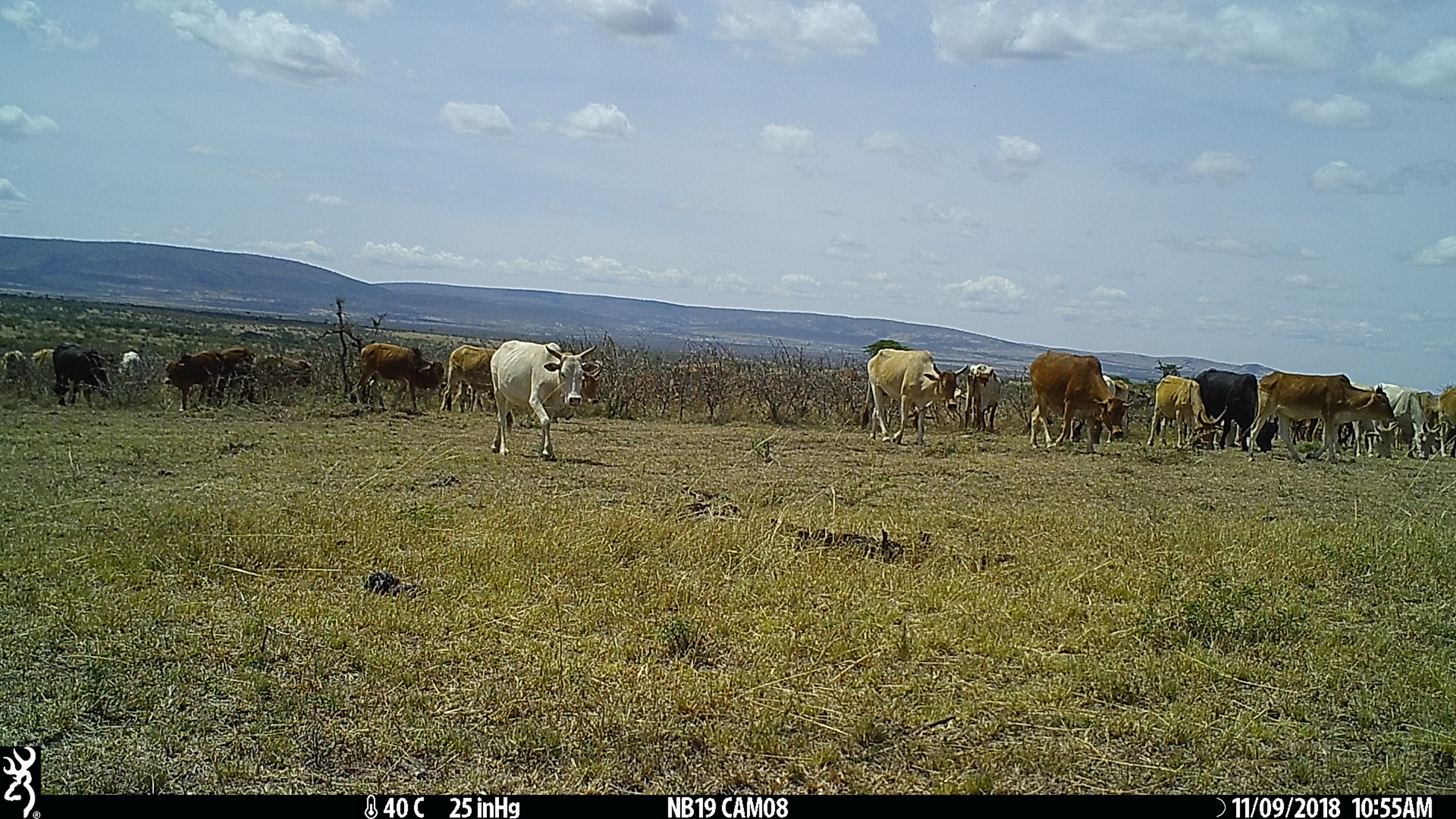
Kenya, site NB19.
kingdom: Animalia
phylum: Chordata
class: Mammalia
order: Artiodactyla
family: Bovidae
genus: Bos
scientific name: Bos taurus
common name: cattle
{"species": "cattle (Bos taurus)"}